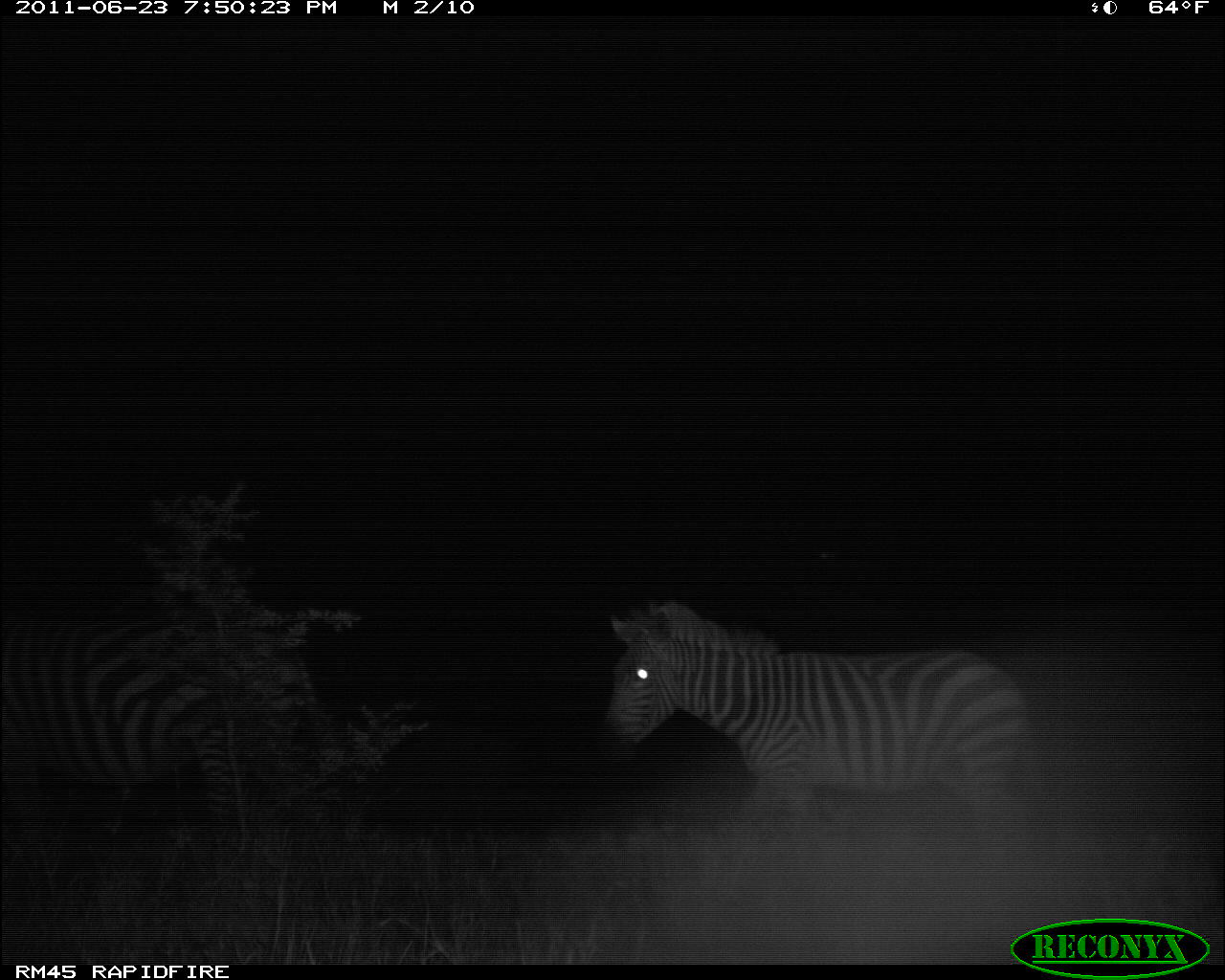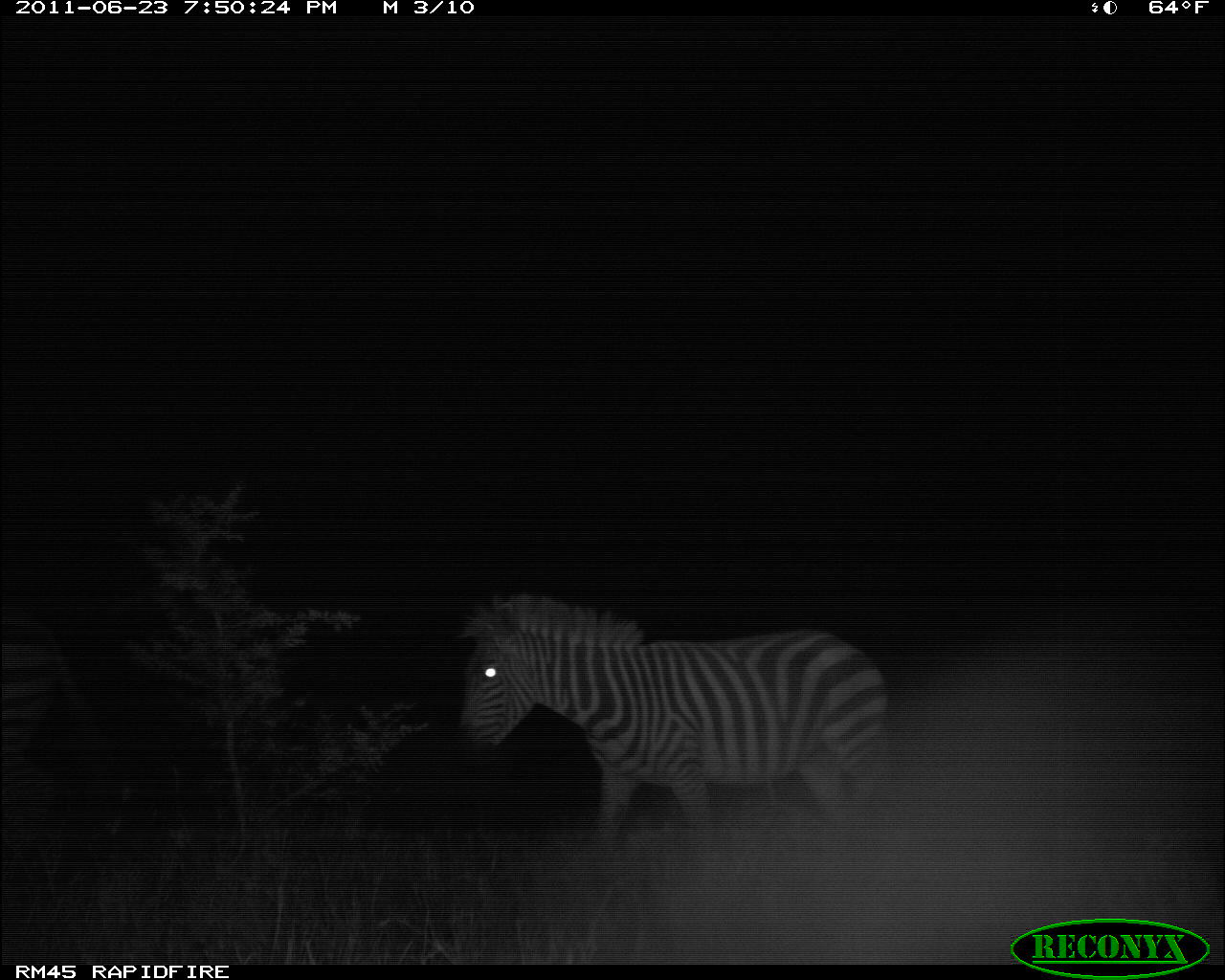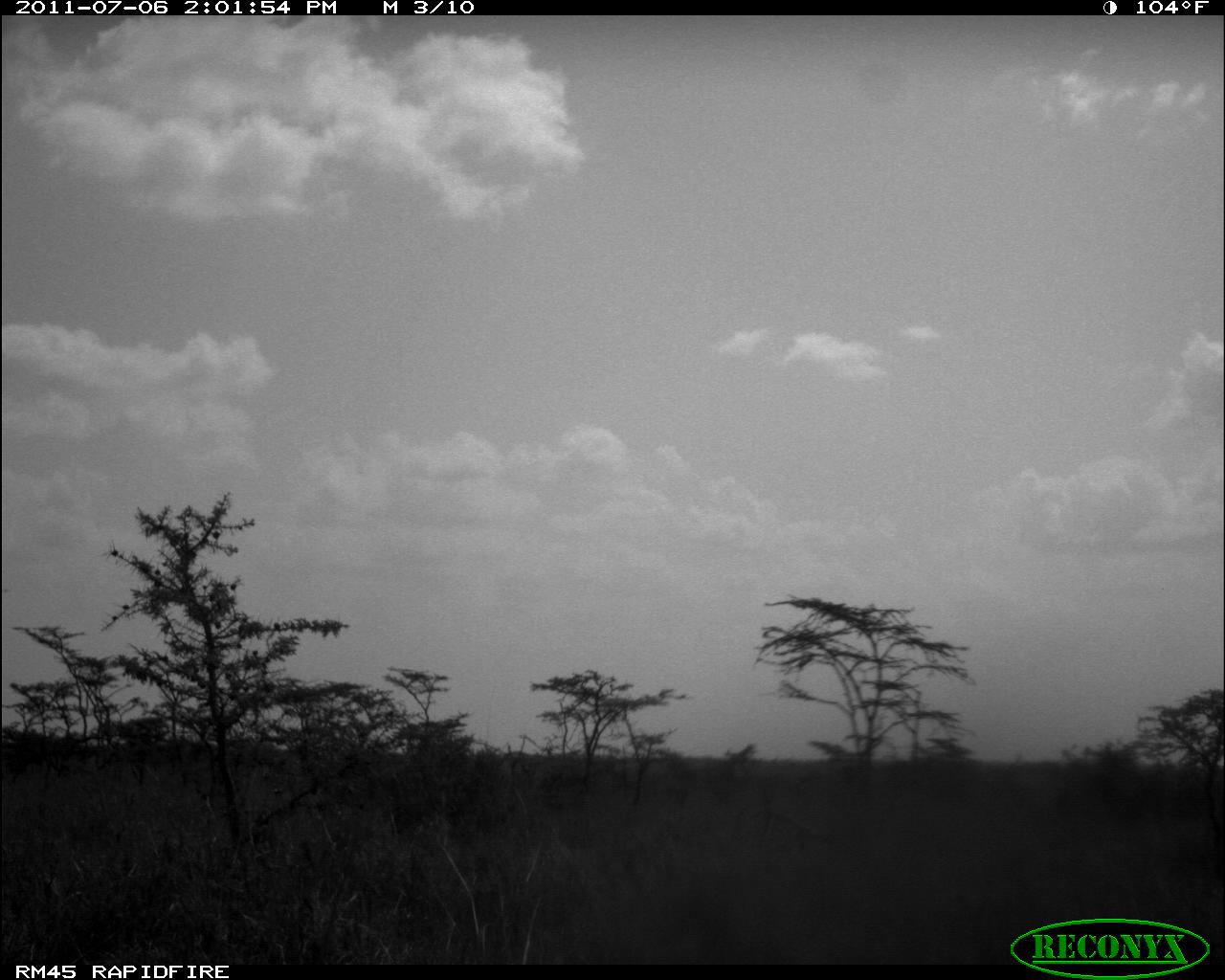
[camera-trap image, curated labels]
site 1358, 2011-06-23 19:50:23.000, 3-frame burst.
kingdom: Animalia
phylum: Chordata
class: Mammalia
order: Perissodactyla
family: Equidae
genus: Equus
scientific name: Equus quagga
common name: plains zebra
Equus quagga (plains zebra), count 2.